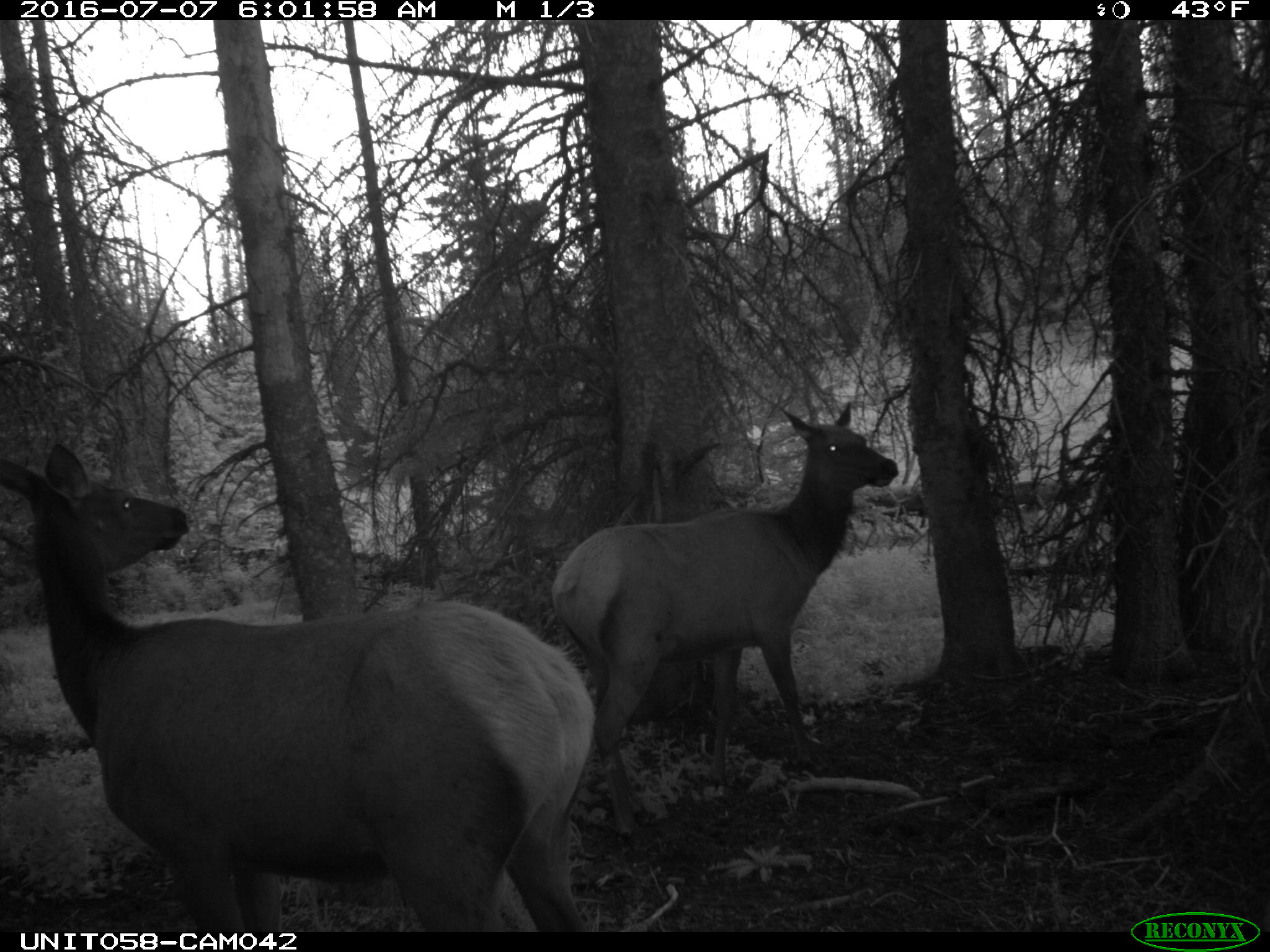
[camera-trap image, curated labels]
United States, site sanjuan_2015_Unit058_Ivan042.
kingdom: Animalia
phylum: Chordata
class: Mammalia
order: Artiodactyla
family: Cervidae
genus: Cervus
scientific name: Cervus elaphus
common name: red deer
Cervus elaphus (red deer).